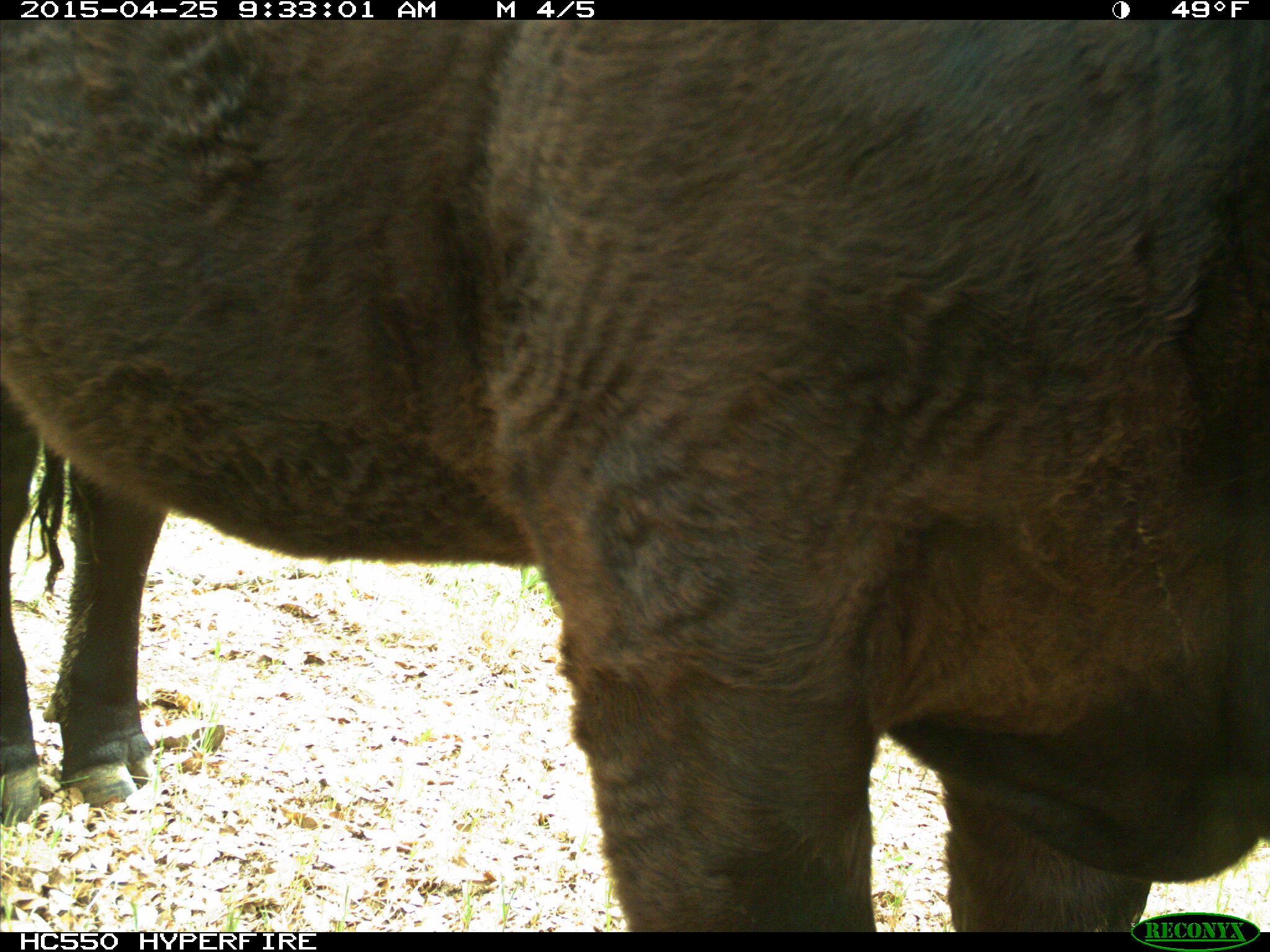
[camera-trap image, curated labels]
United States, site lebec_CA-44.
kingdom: Animalia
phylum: Chordata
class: Mammalia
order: Artiodactyla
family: Suidae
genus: Sus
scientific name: Sus scrofa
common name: wild boar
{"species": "Sus scrofa (wild boar)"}